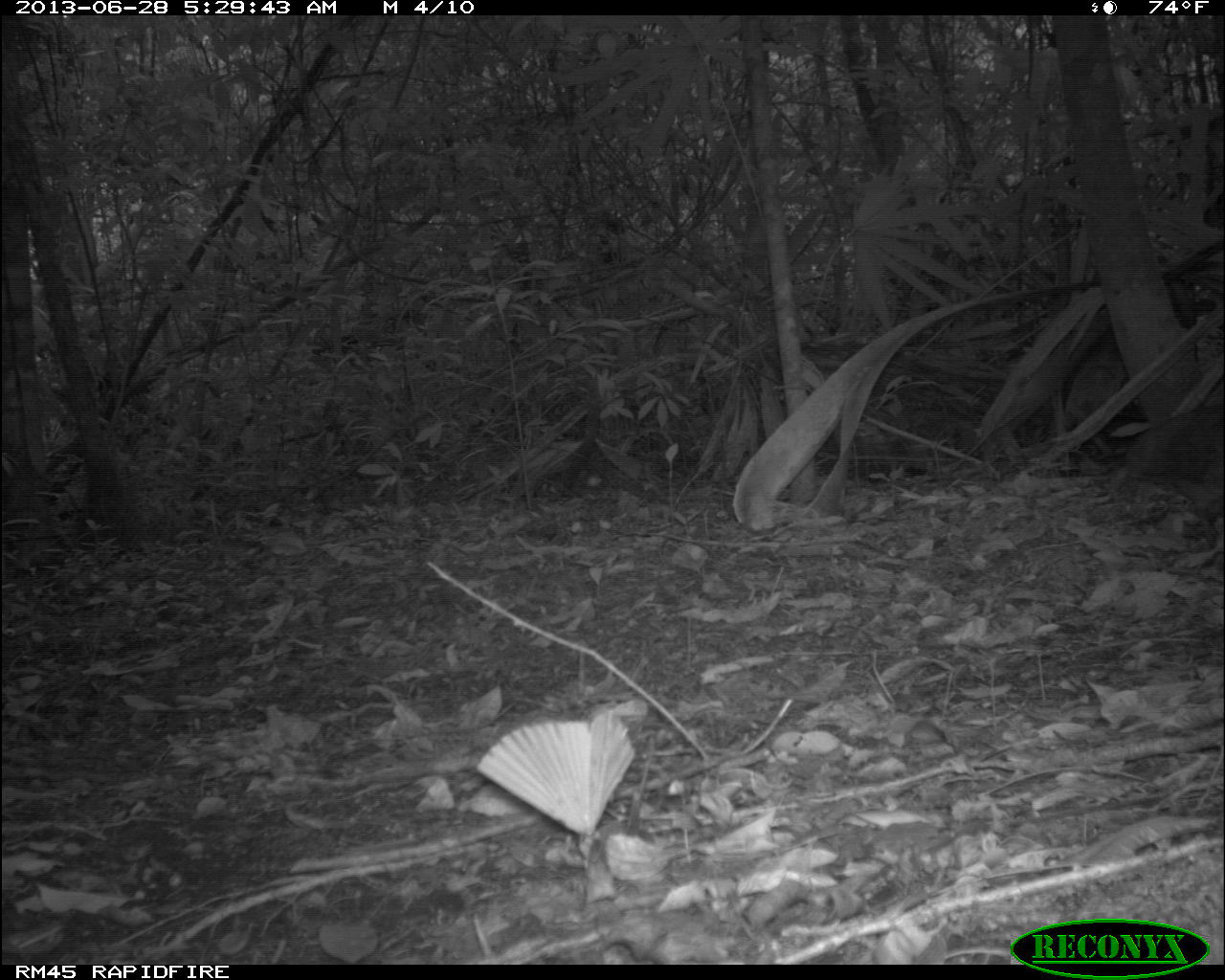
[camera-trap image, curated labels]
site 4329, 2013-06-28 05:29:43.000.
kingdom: Animalia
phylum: Chordata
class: Aves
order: Tinamiformes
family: Tinamidae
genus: Tinamus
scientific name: Tinamus major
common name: great tinamou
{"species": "Tinamus major (great tinamou)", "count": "1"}